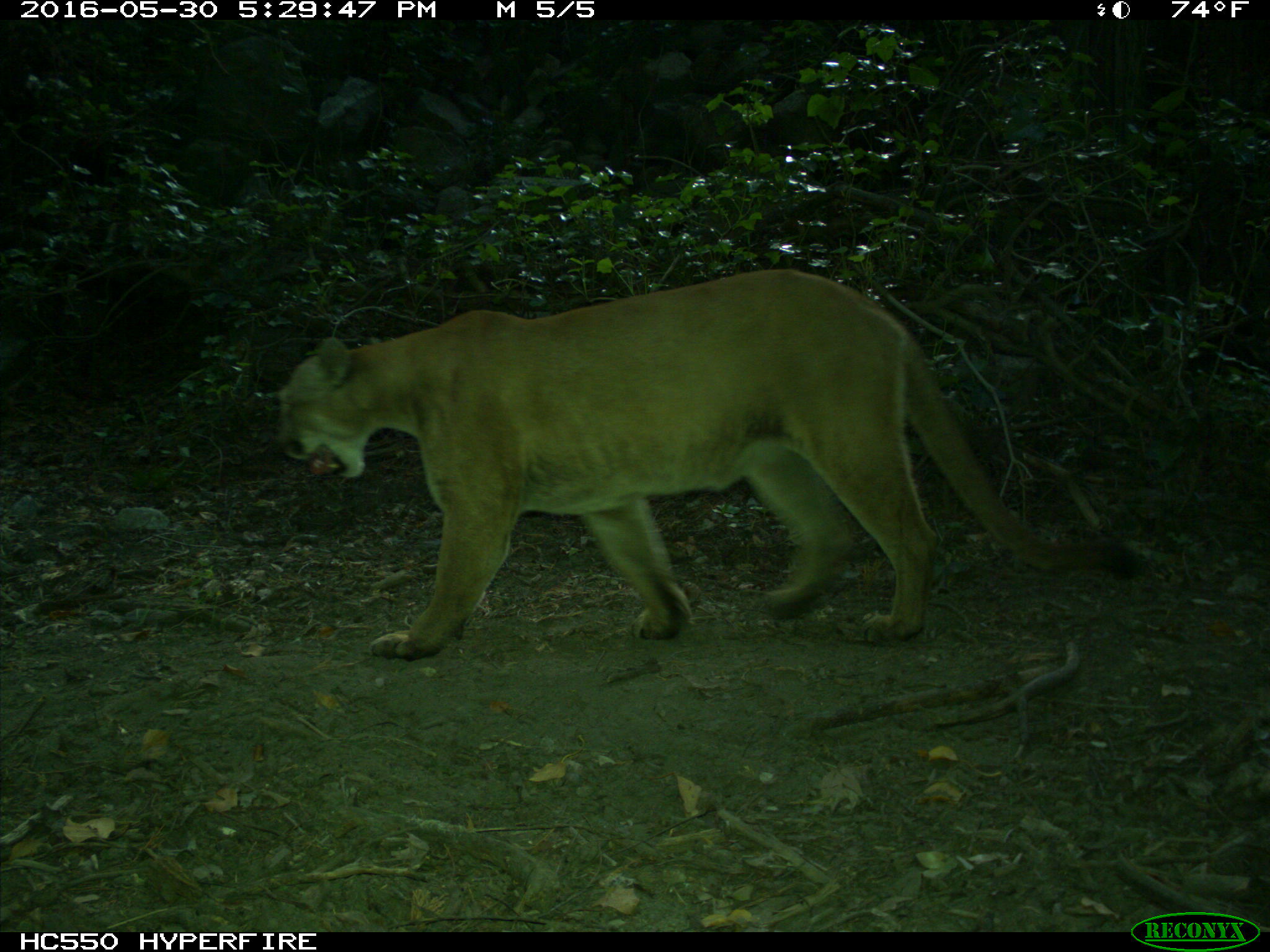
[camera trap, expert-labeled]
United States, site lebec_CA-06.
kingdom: Animalia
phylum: Chordata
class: Mammalia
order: Carnivora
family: Felidae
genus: Puma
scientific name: Puma concolor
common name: mountain lion